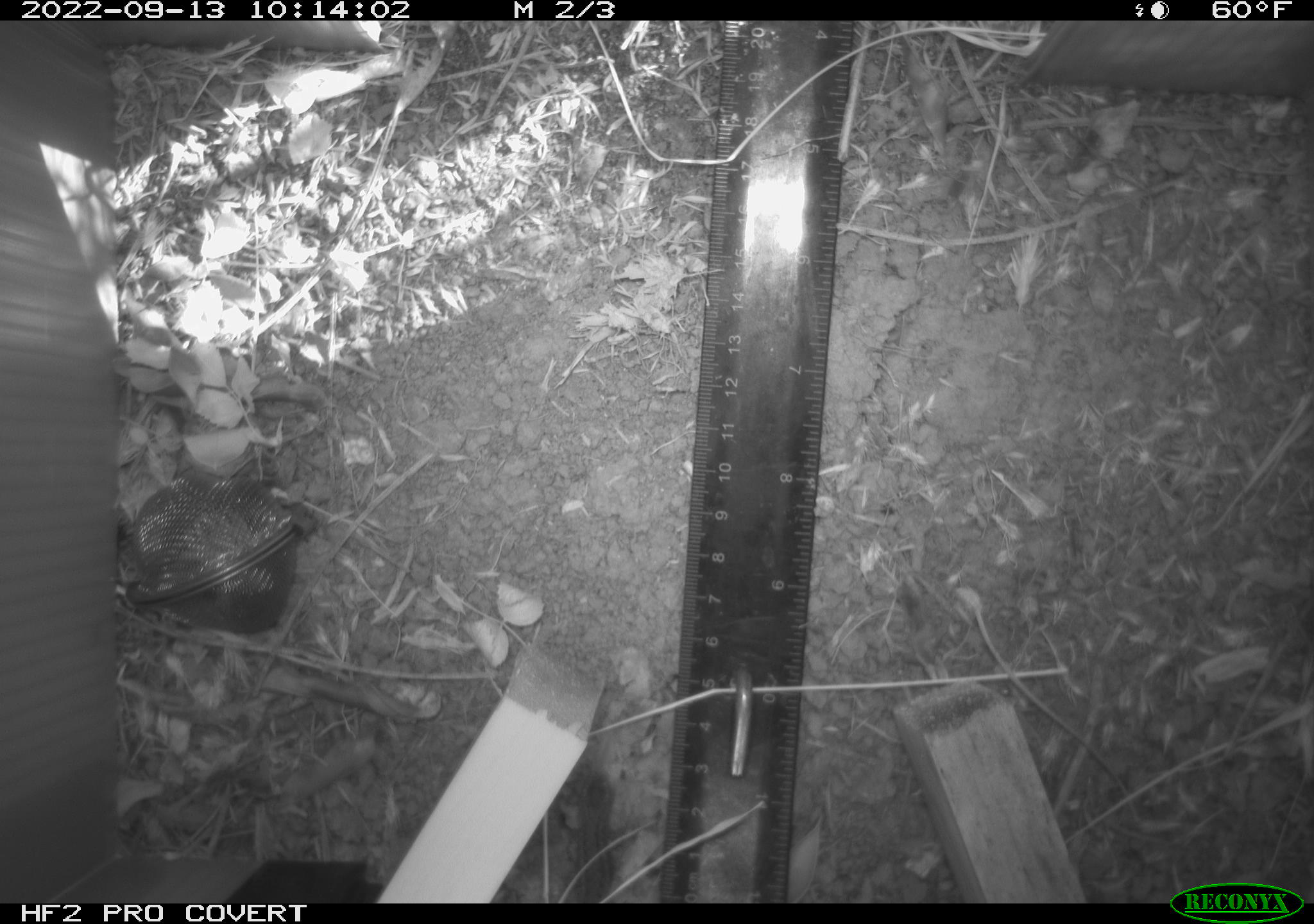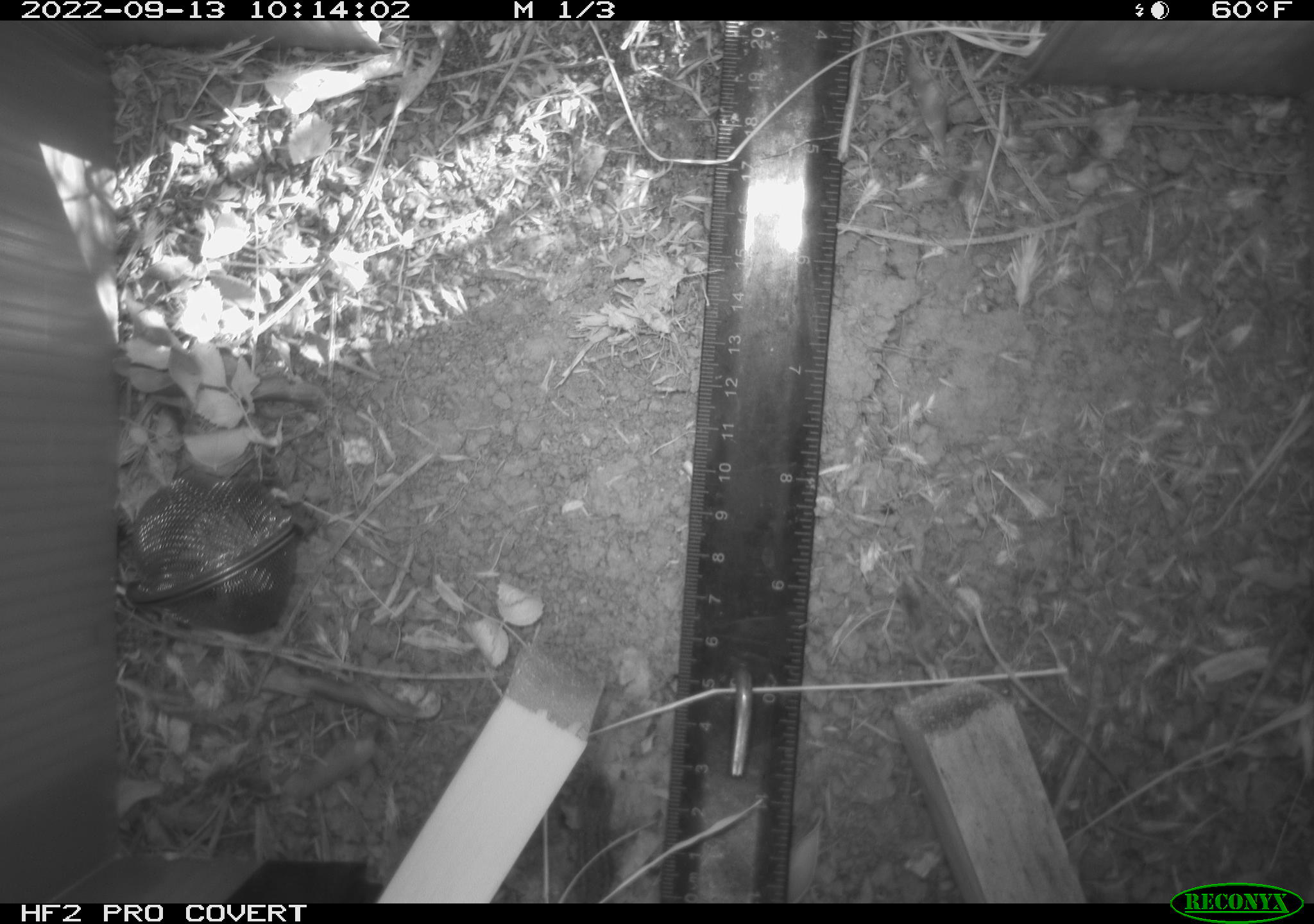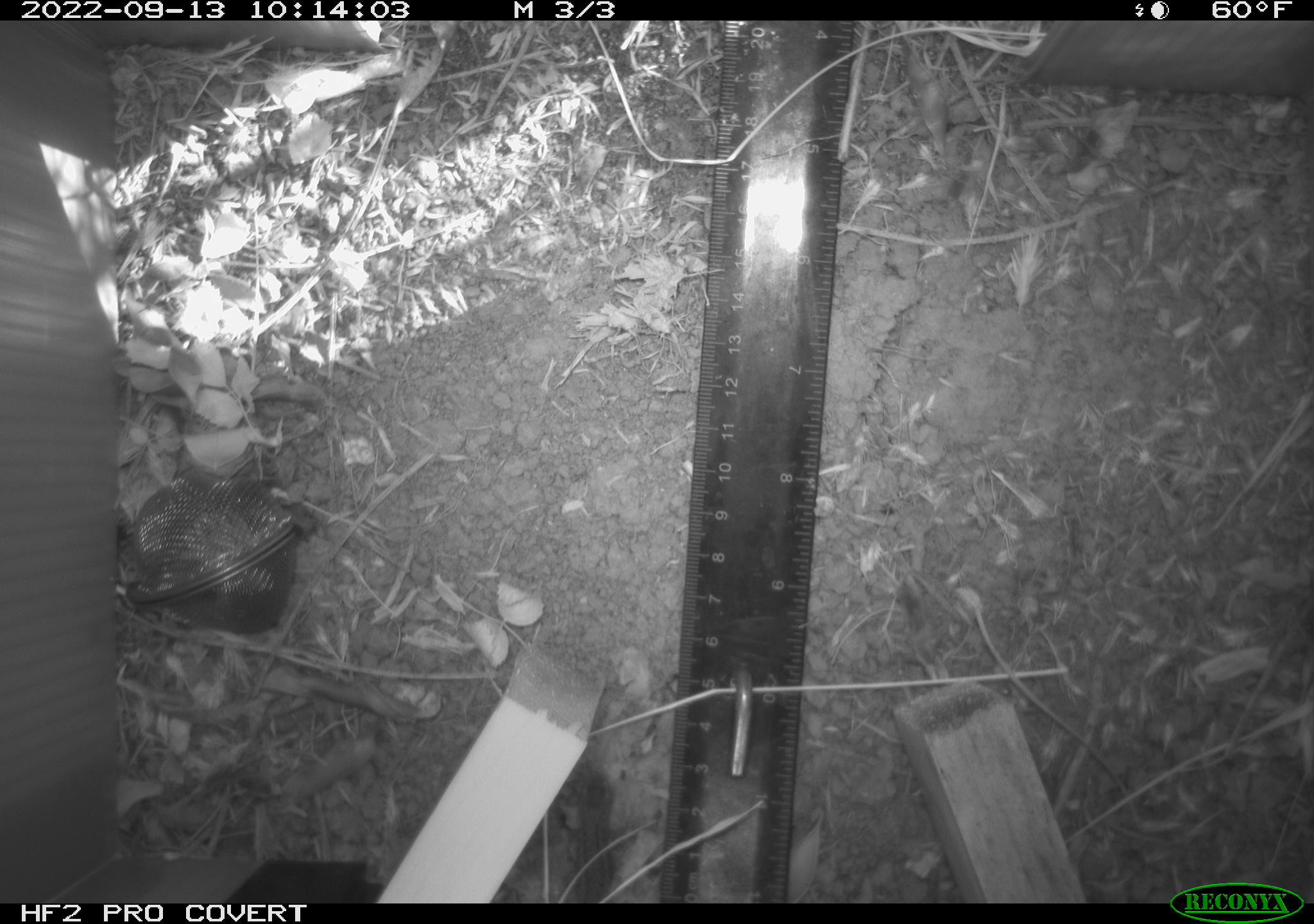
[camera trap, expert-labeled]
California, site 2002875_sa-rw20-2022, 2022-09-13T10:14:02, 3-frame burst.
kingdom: Animalia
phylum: Chordata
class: Reptilia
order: Squamata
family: Phrynosomatidae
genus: Sceloporus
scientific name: Sceloporus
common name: spiny lizards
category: sceloporus species